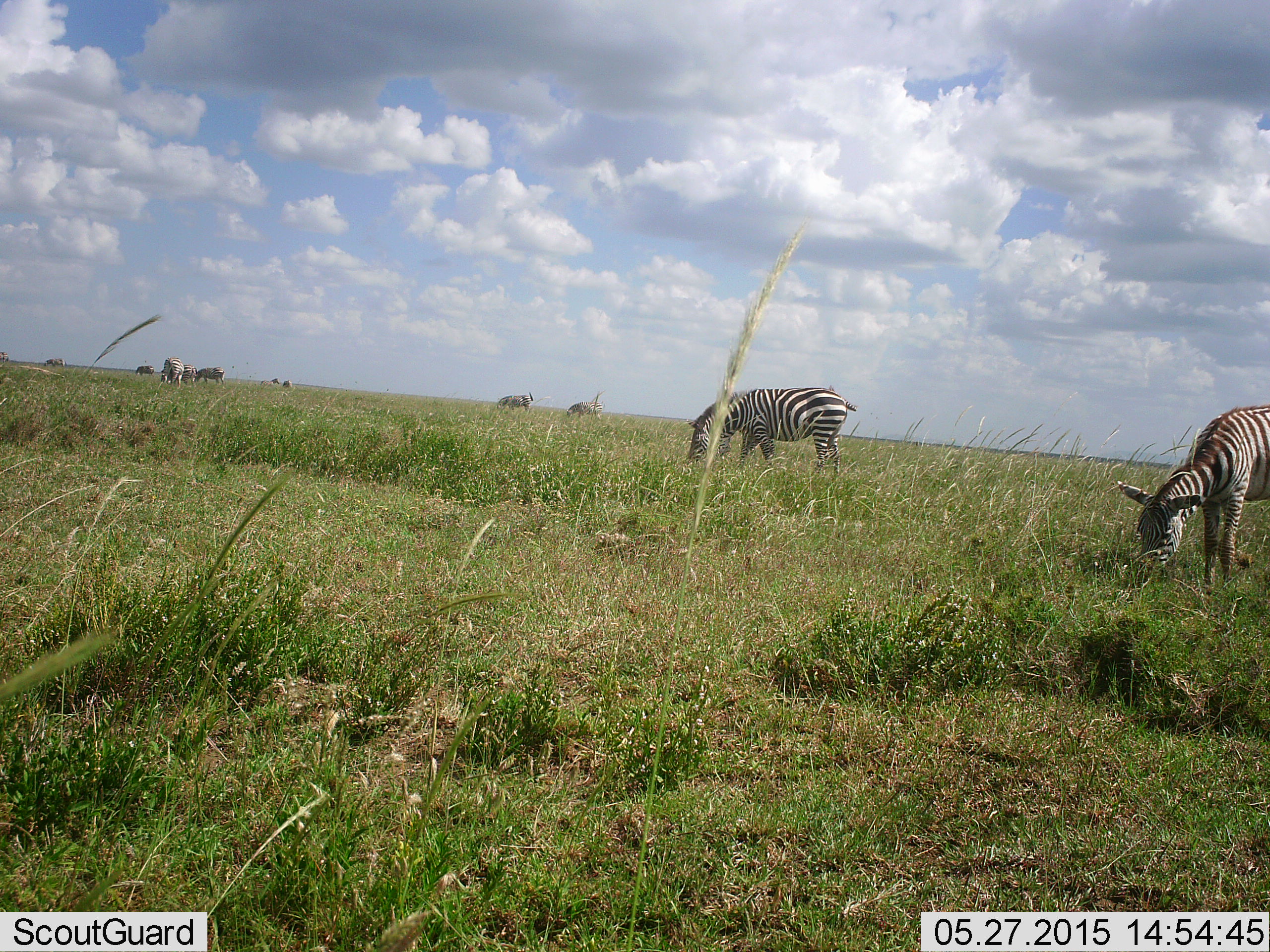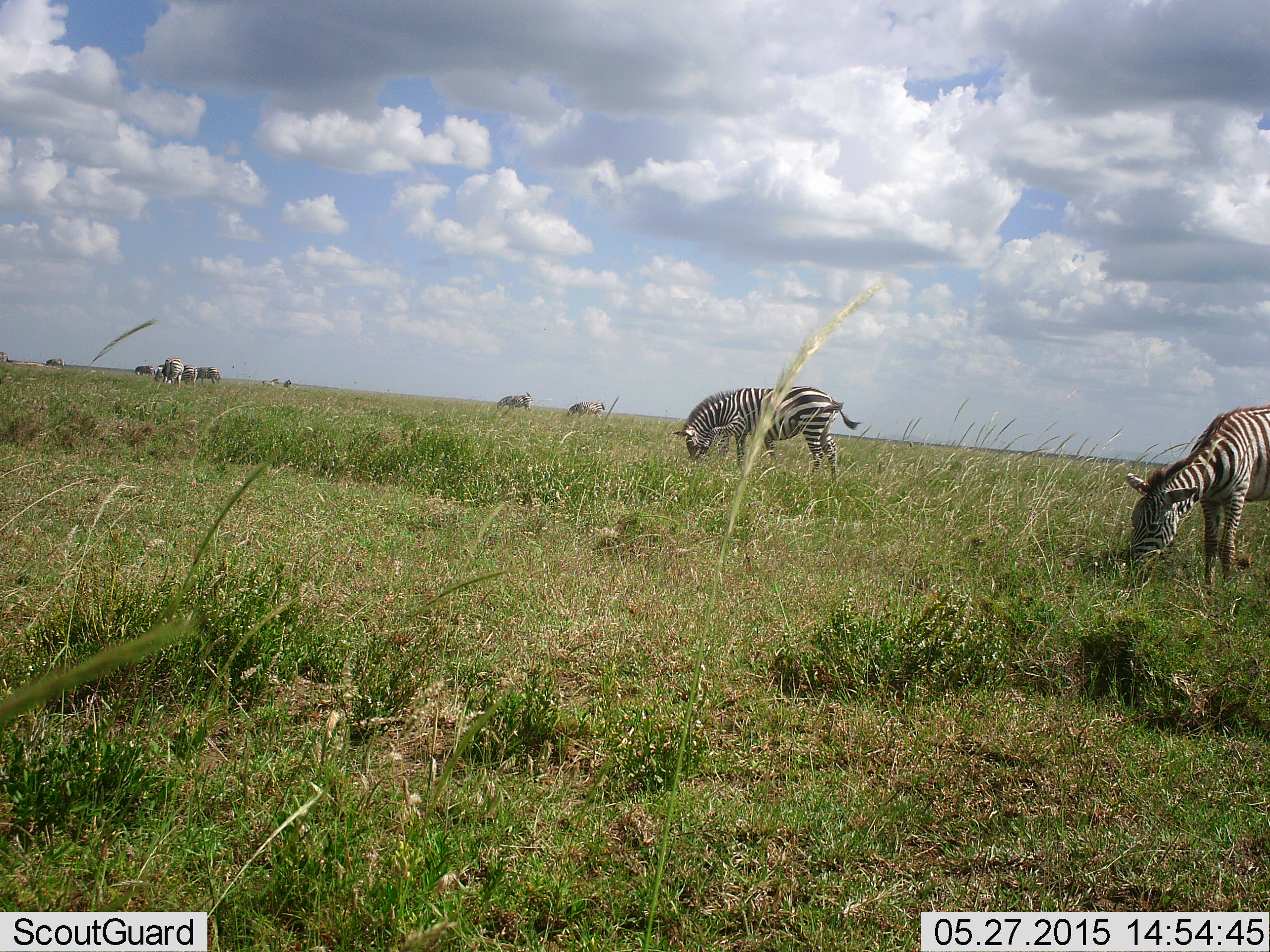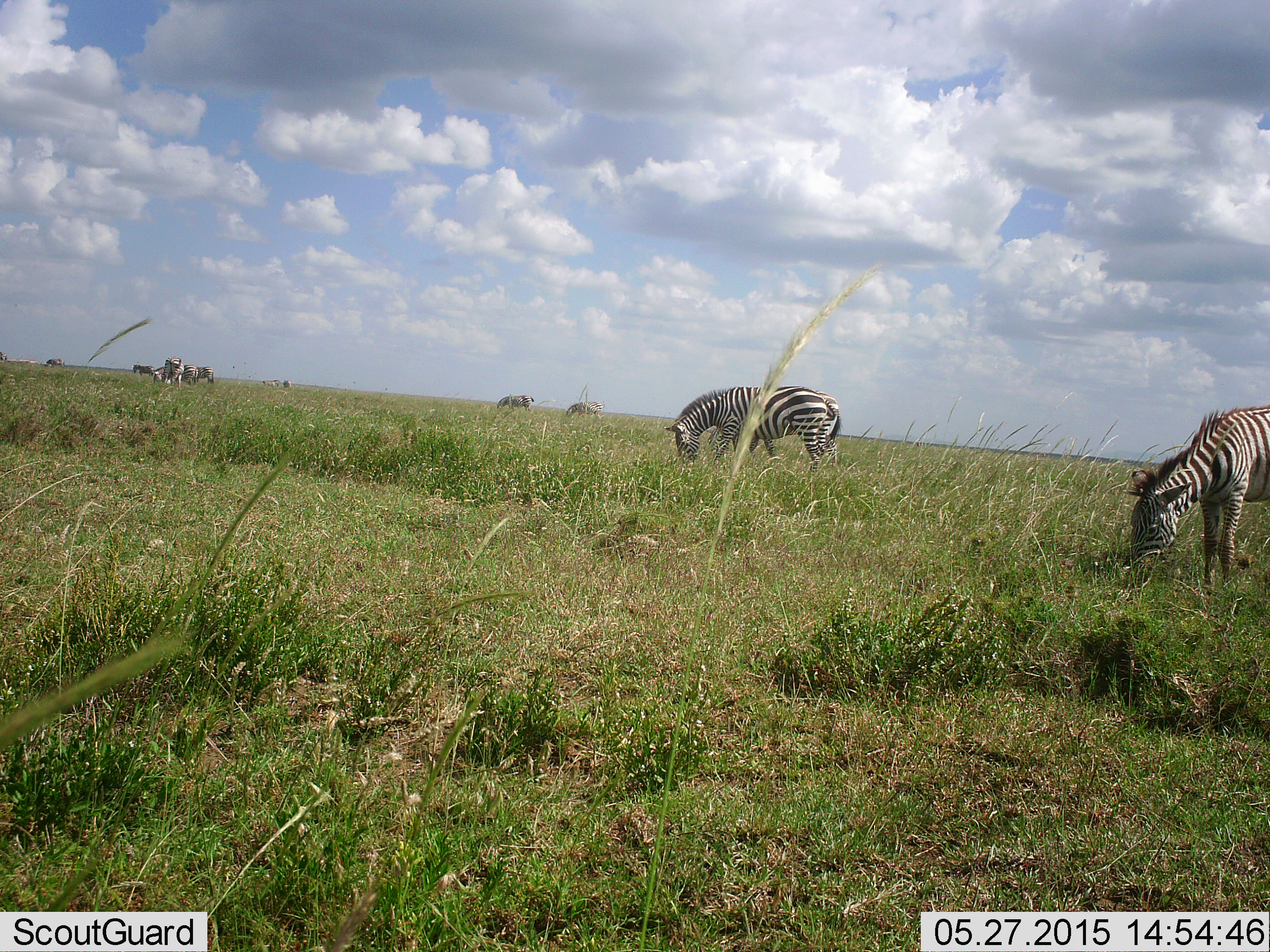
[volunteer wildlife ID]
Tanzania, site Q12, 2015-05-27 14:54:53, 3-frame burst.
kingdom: Animalia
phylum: Chordata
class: Mammalia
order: Perissodactyla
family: Equidae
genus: Equus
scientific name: Equus quagga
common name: plains zebra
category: zebra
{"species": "zebra (plains zebra) (Equus quagga)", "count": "6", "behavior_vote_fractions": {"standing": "25%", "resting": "0%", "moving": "25%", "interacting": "0%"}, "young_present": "8%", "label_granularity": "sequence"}